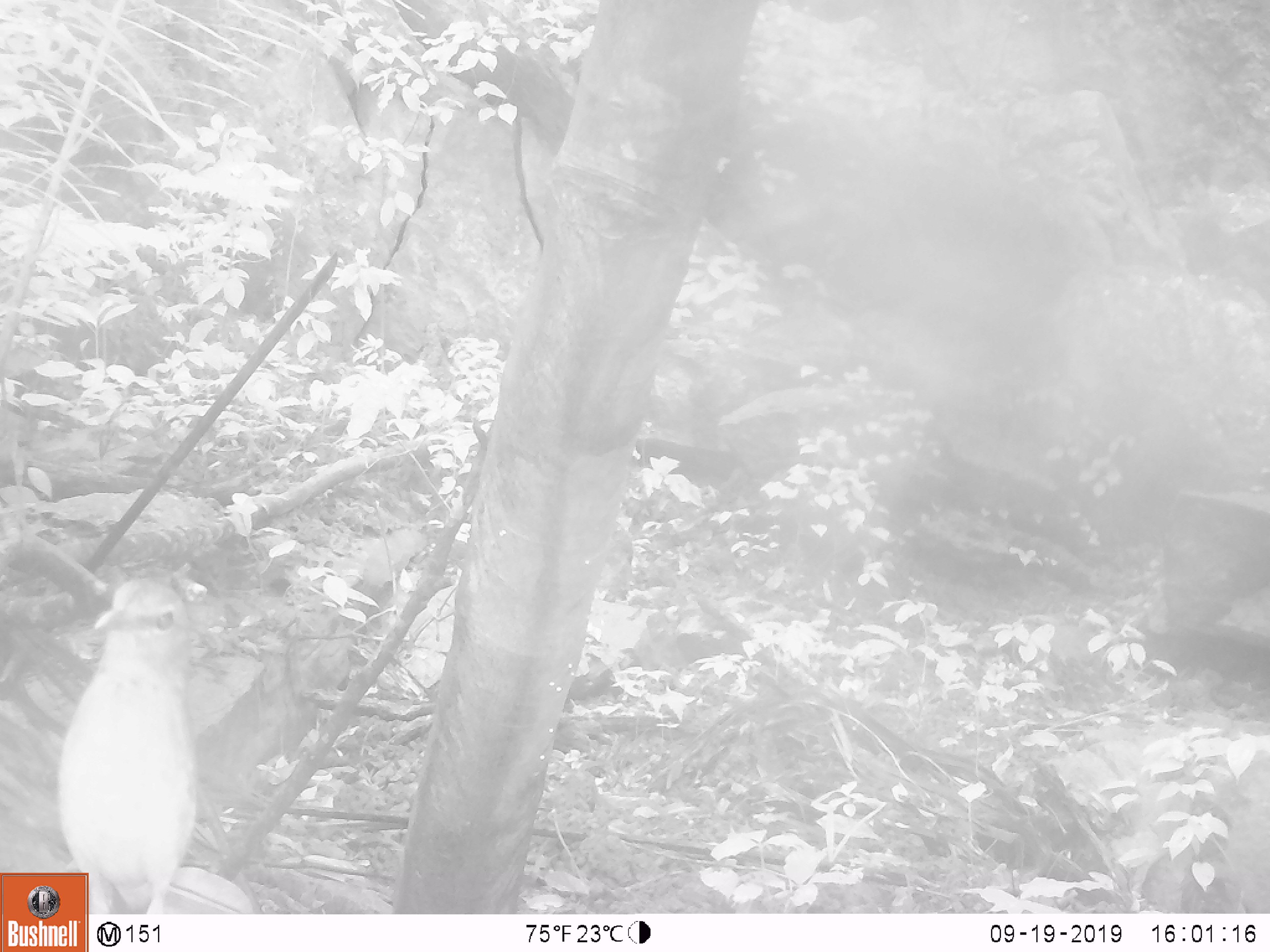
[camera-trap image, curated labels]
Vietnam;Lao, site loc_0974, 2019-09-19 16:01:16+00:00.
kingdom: Animalia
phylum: Chordata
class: Aves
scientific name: Aves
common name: bird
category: unidentified bird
Unidentified bird (bird) (Aves). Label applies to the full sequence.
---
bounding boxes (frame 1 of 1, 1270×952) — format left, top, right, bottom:
unidentified bird: 55, 577, 197, 914